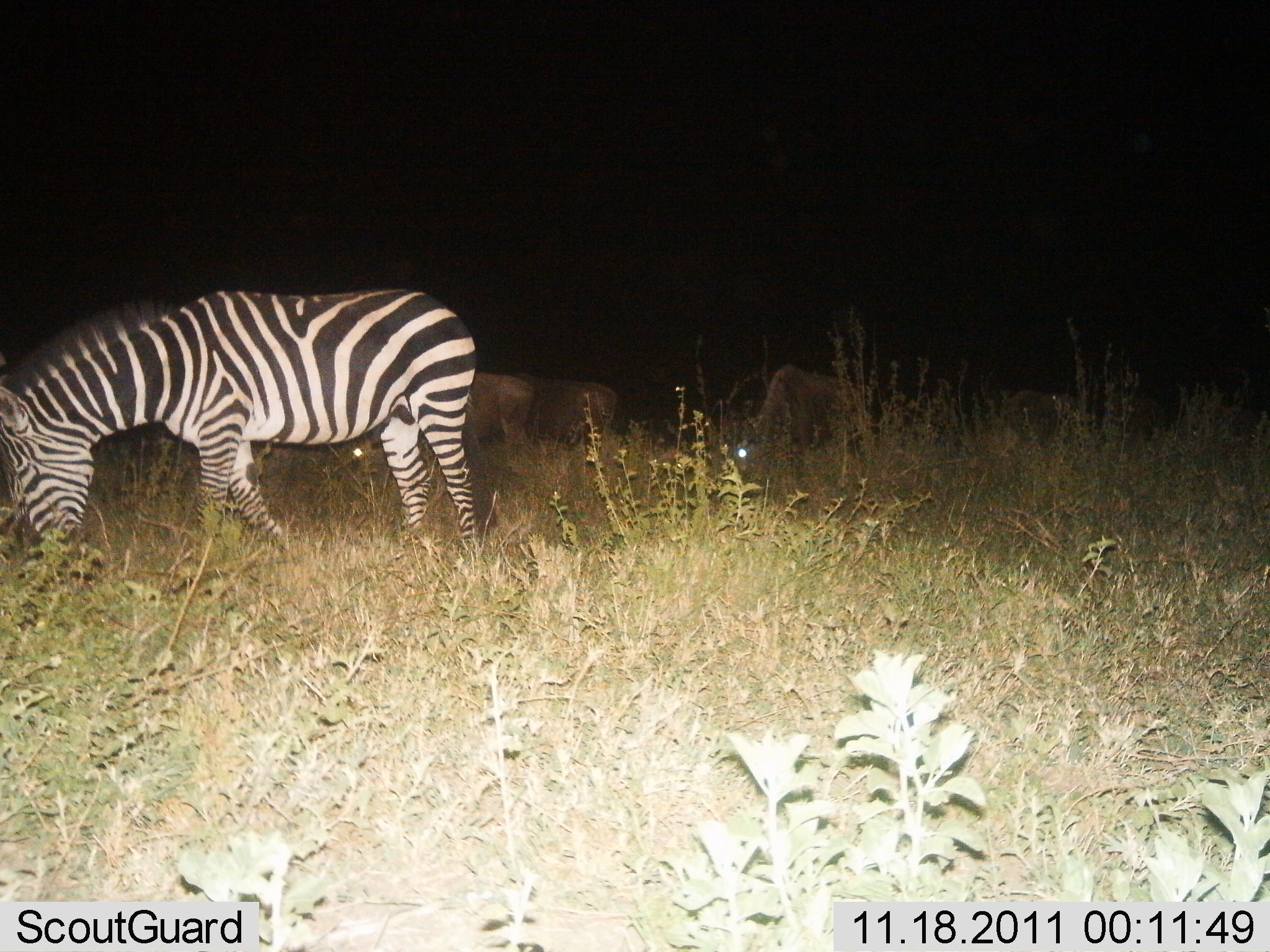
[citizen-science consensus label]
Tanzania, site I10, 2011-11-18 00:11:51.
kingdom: Animalia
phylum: Chordata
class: Mammalia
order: Artiodactyla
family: Bovidae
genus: Connochaetes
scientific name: Connochaetes taurinus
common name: blue wildebeest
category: wildebeest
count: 4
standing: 54%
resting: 8%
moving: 0%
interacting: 0%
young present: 0%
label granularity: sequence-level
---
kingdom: Animalia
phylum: Chordata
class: Mammalia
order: Perissodactyla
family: Equidae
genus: Equus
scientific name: Equus quagga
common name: plains zebra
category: zebra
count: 1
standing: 23%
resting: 0%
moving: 0%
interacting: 0%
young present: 0%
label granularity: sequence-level